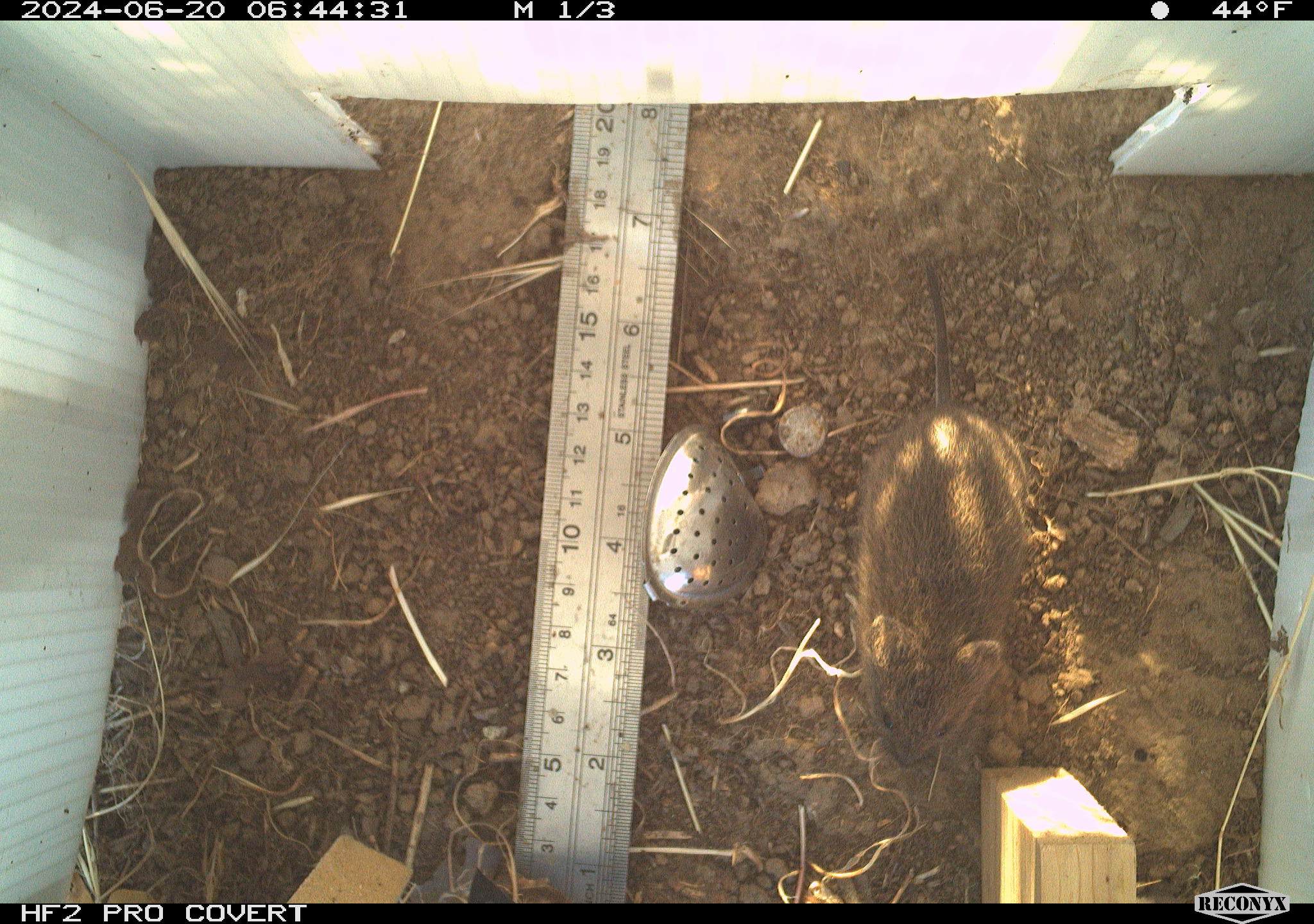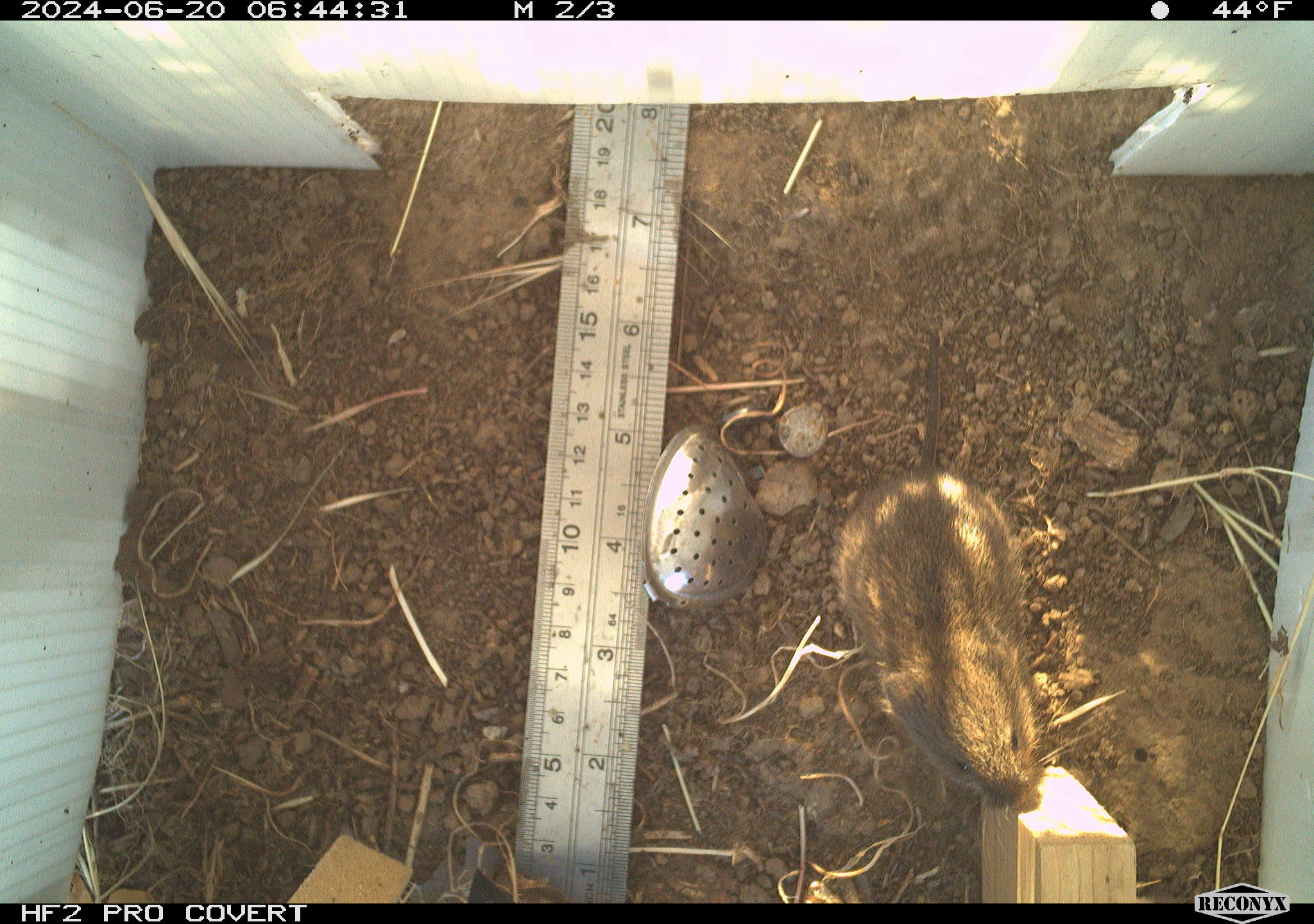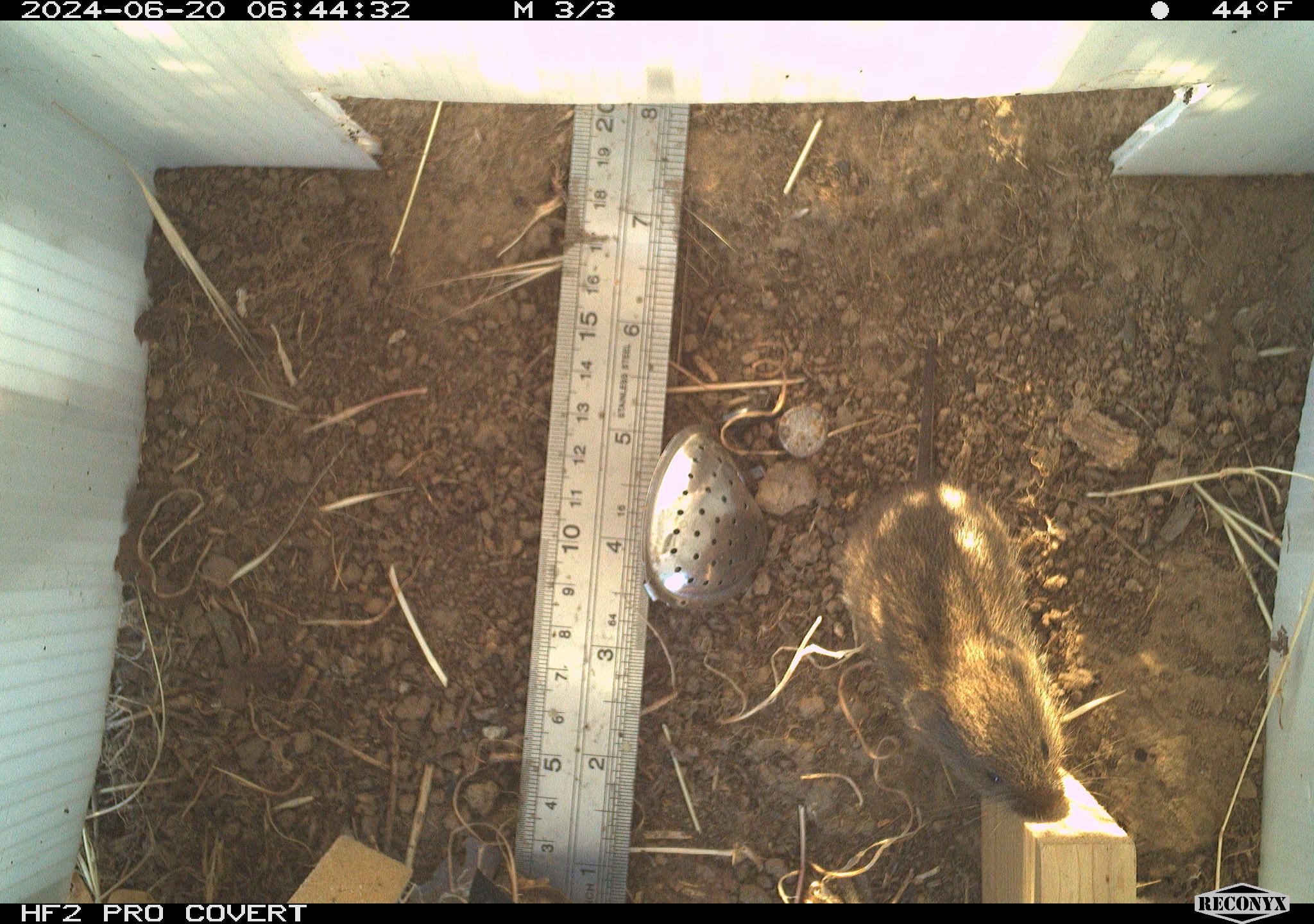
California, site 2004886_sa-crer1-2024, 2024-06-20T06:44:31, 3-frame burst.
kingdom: Animalia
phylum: Chordata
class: Mammalia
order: Rodentia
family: Cricetidae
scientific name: Arvicolinae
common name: voles, lemmings, and muskrats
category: arvicolinae subfamily